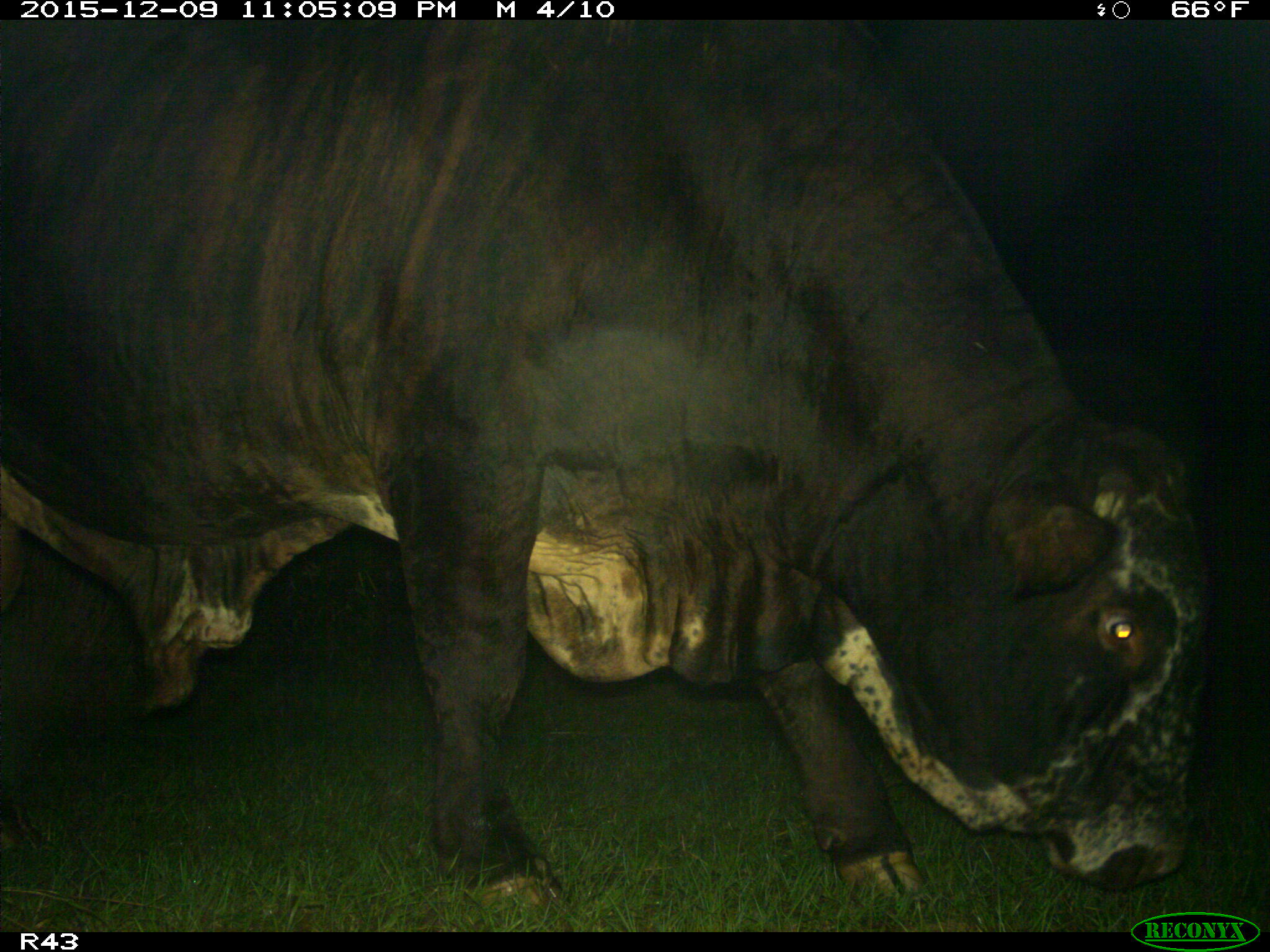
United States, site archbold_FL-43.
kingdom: Animalia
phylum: Chordata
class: Mammalia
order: Artiodactyla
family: Bovidae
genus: Bos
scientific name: Bos taurus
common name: domestic cow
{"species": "Bos taurus (domestic cow)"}